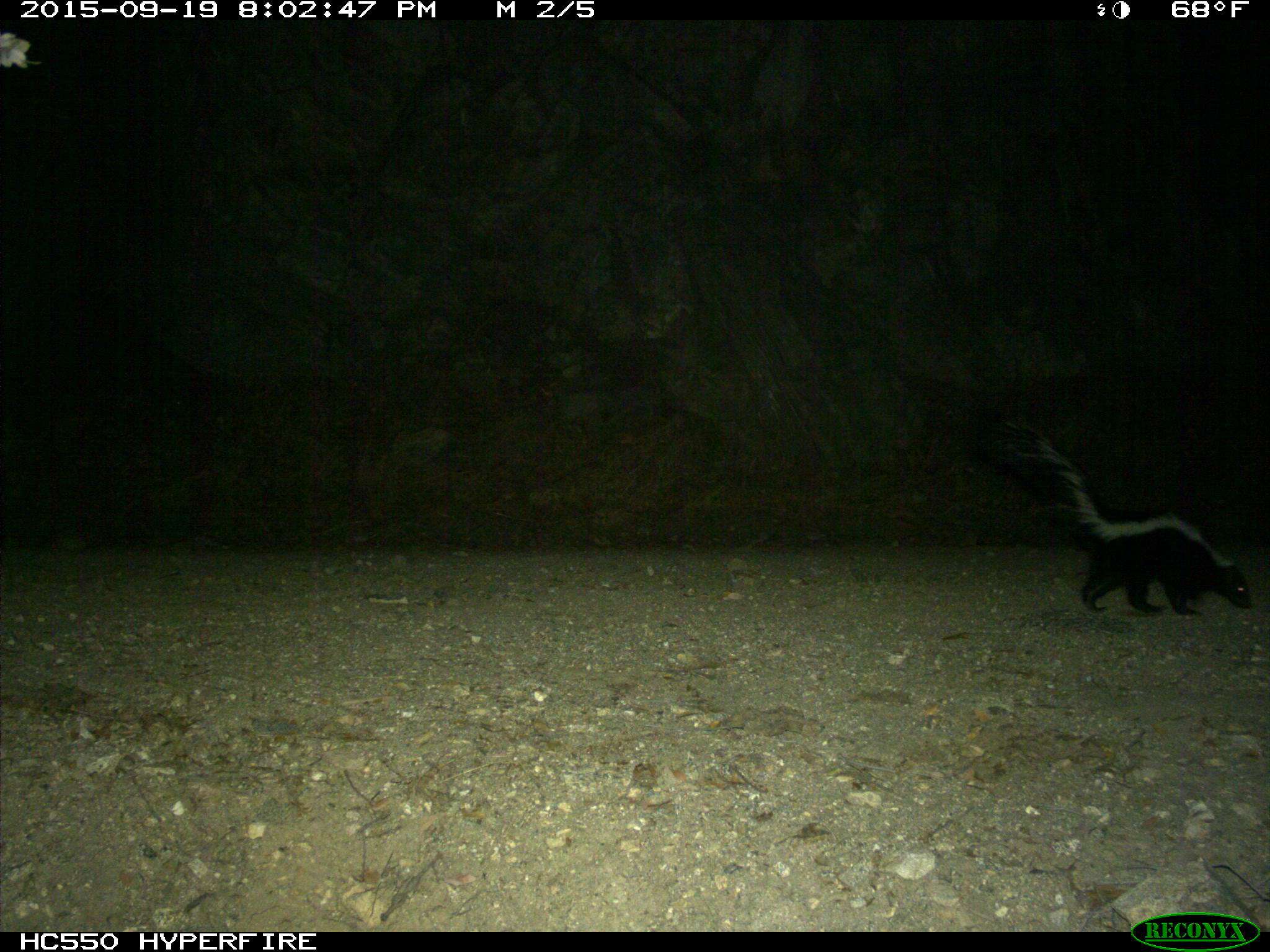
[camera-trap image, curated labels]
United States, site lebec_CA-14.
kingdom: Animalia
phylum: Chordata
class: Mammalia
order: Carnivora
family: Mephitidae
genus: Mephitis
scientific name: Mephitis mephitis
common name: striped skunk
Mephitis mephitis (striped skunk).